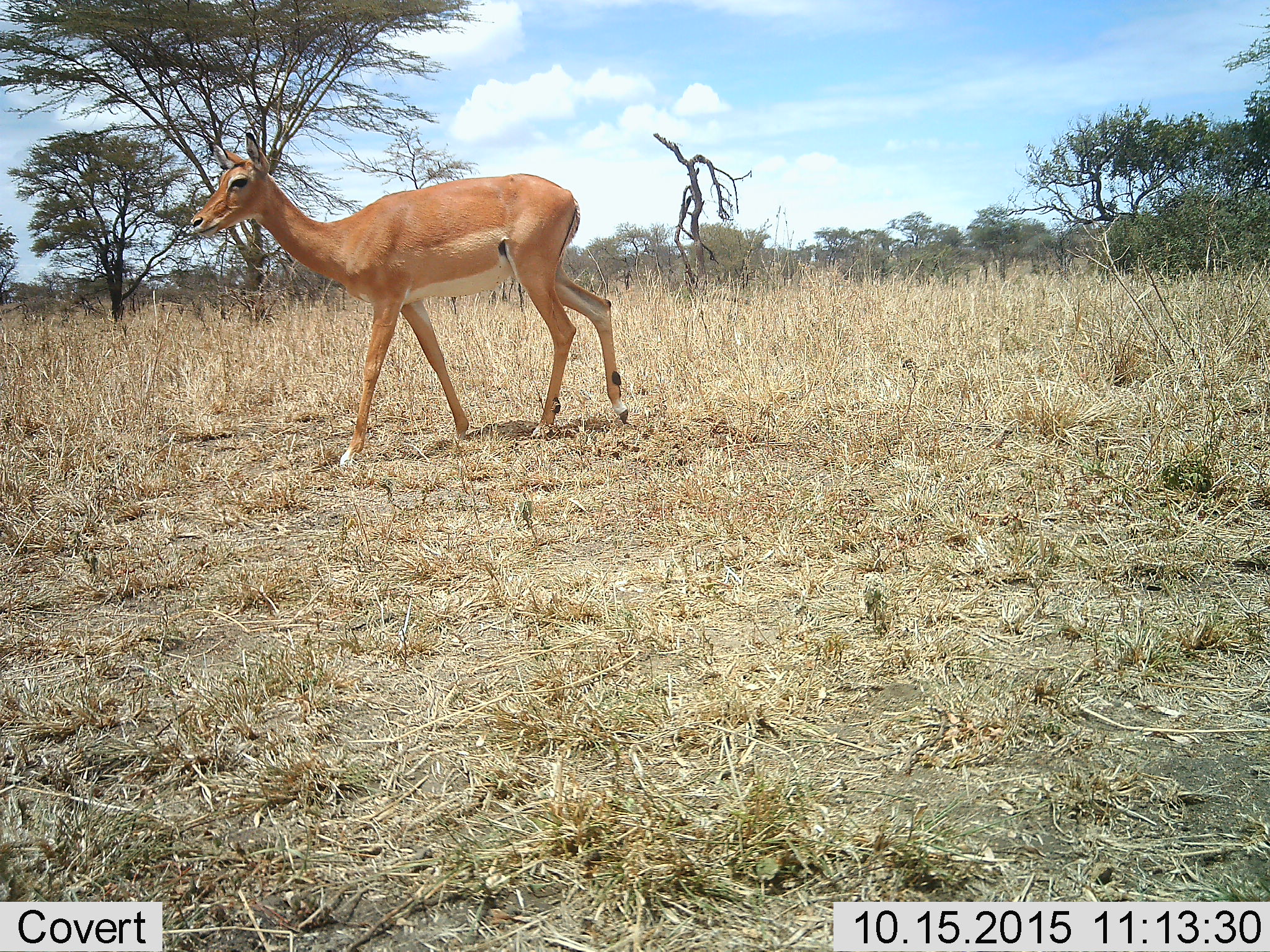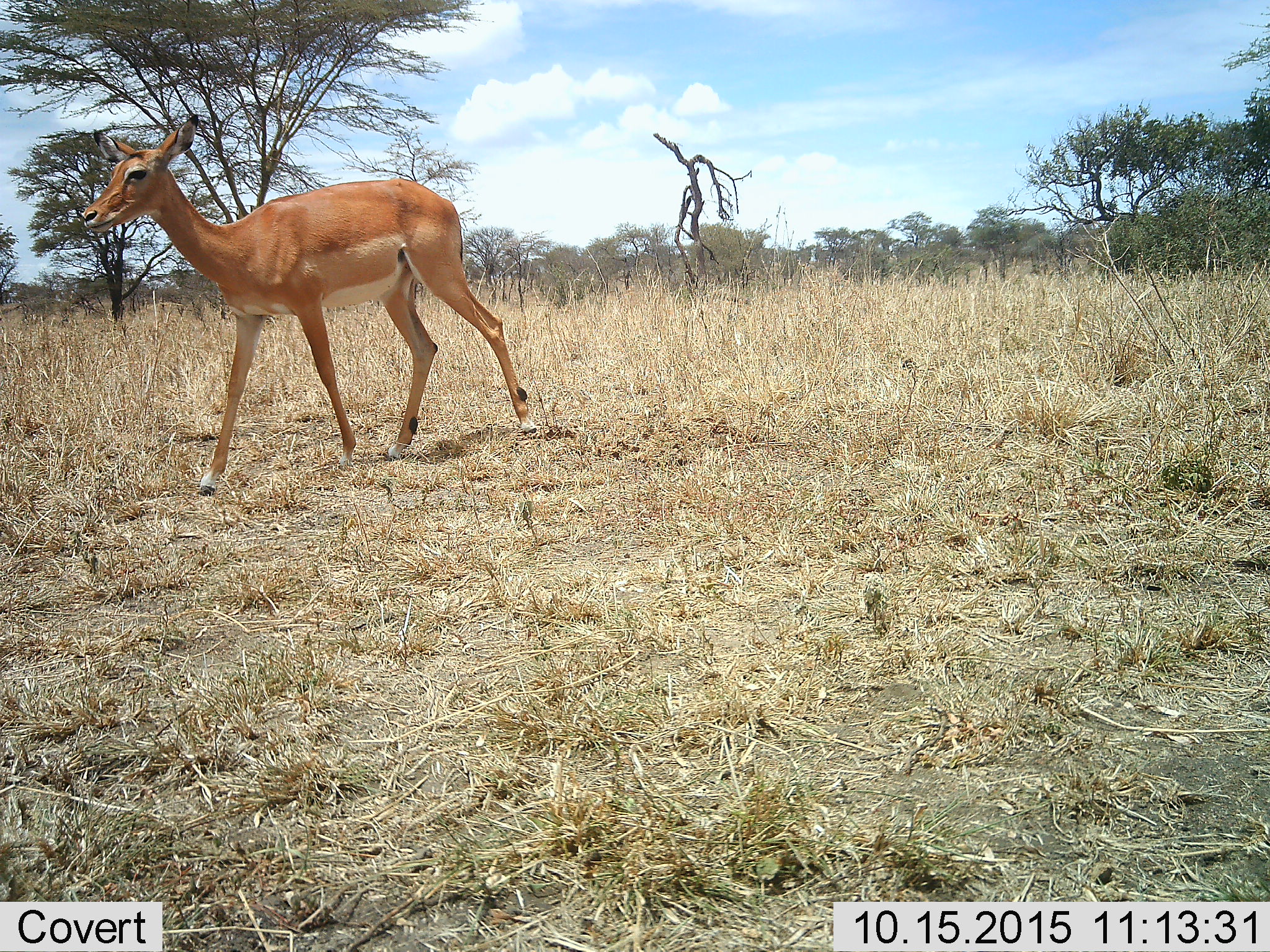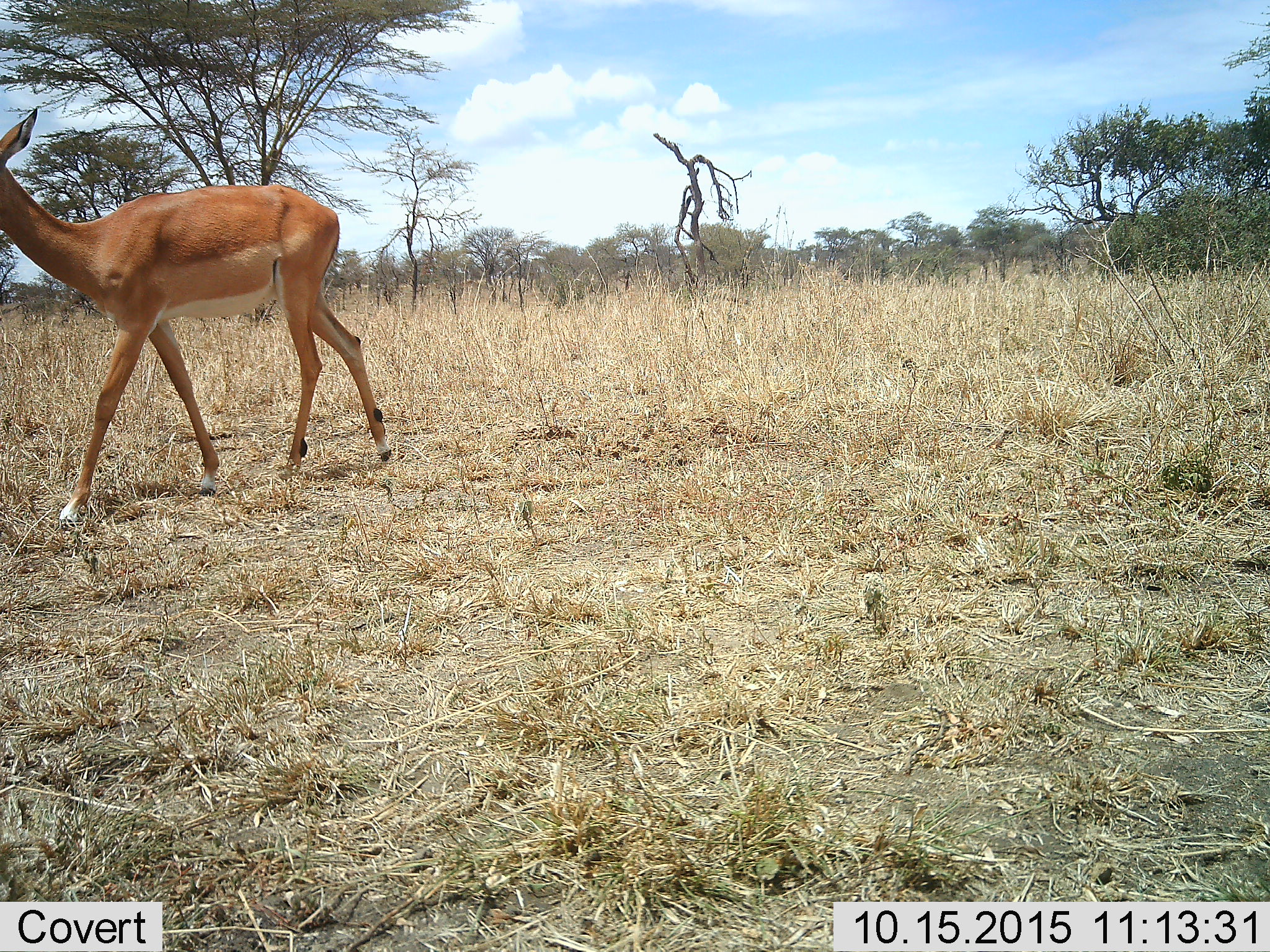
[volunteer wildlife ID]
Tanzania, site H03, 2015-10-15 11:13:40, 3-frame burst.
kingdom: Animalia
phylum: Chordata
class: Mammalia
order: Artiodactyla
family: Bovidae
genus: Aepyceros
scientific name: Aepyceros melampus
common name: impala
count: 1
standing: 0%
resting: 0%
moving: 100%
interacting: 0%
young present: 0%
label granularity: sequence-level